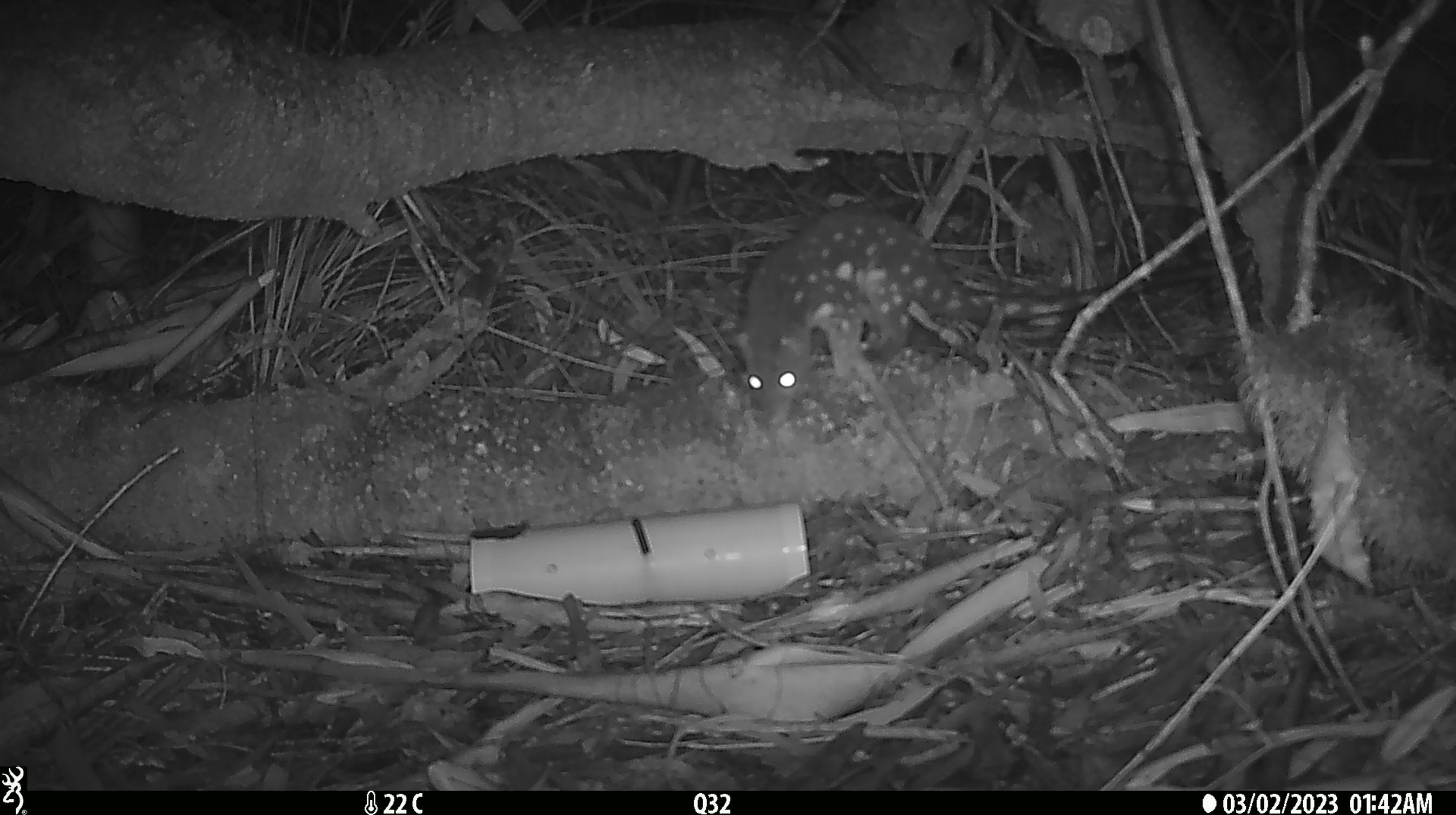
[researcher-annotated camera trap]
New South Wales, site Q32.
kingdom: Animalia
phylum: Chordata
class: Mammalia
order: Dasyuromorphia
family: Dasyuridae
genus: Dasyurus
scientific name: Dasyurus maculatus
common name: spotted-tailed quoll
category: quoll